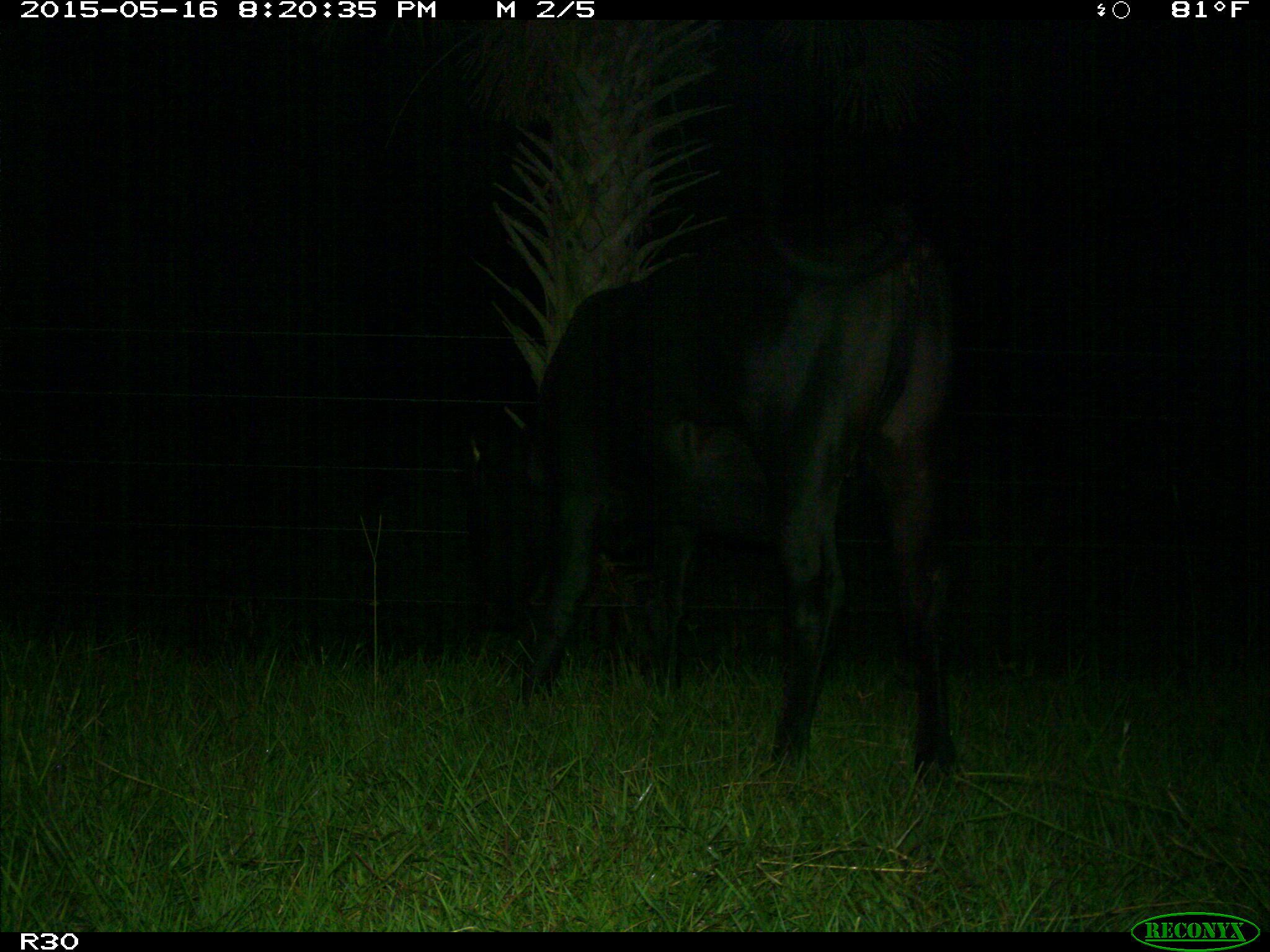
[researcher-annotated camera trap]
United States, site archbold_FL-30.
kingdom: Animalia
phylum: Chordata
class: Mammalia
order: Artiodactyla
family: Bovidae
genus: Bos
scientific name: Bos taurus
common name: domestic cow